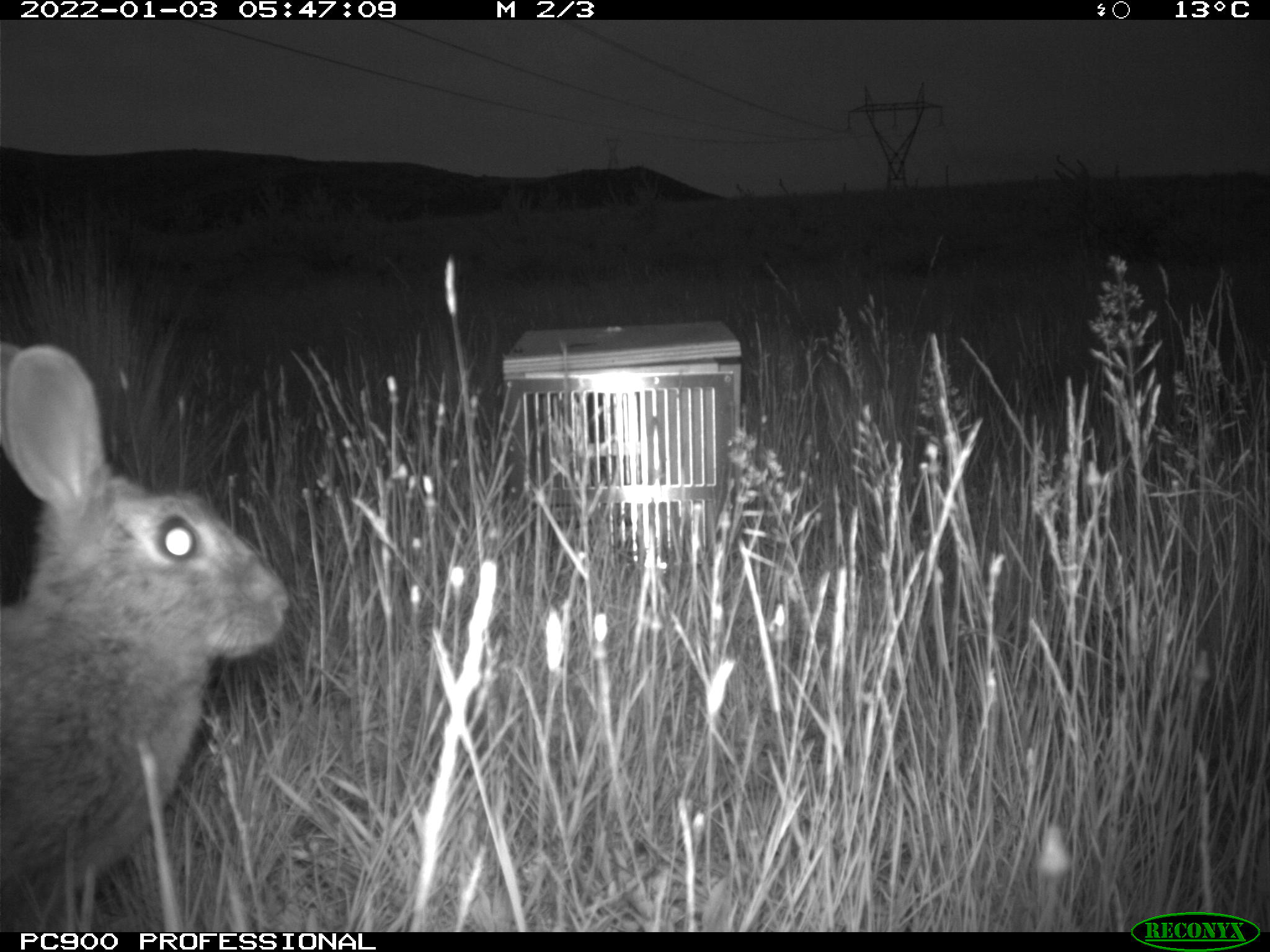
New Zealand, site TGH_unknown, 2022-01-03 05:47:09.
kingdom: Animalia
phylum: Chordata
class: Mammalia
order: Lagomorpha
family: Leporidae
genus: Oryctolagus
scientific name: Oryctolagus cuniculus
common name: european rabbit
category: rabbit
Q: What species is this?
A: Rabbit (european rabbit) (Oryctolagus cuniculus).